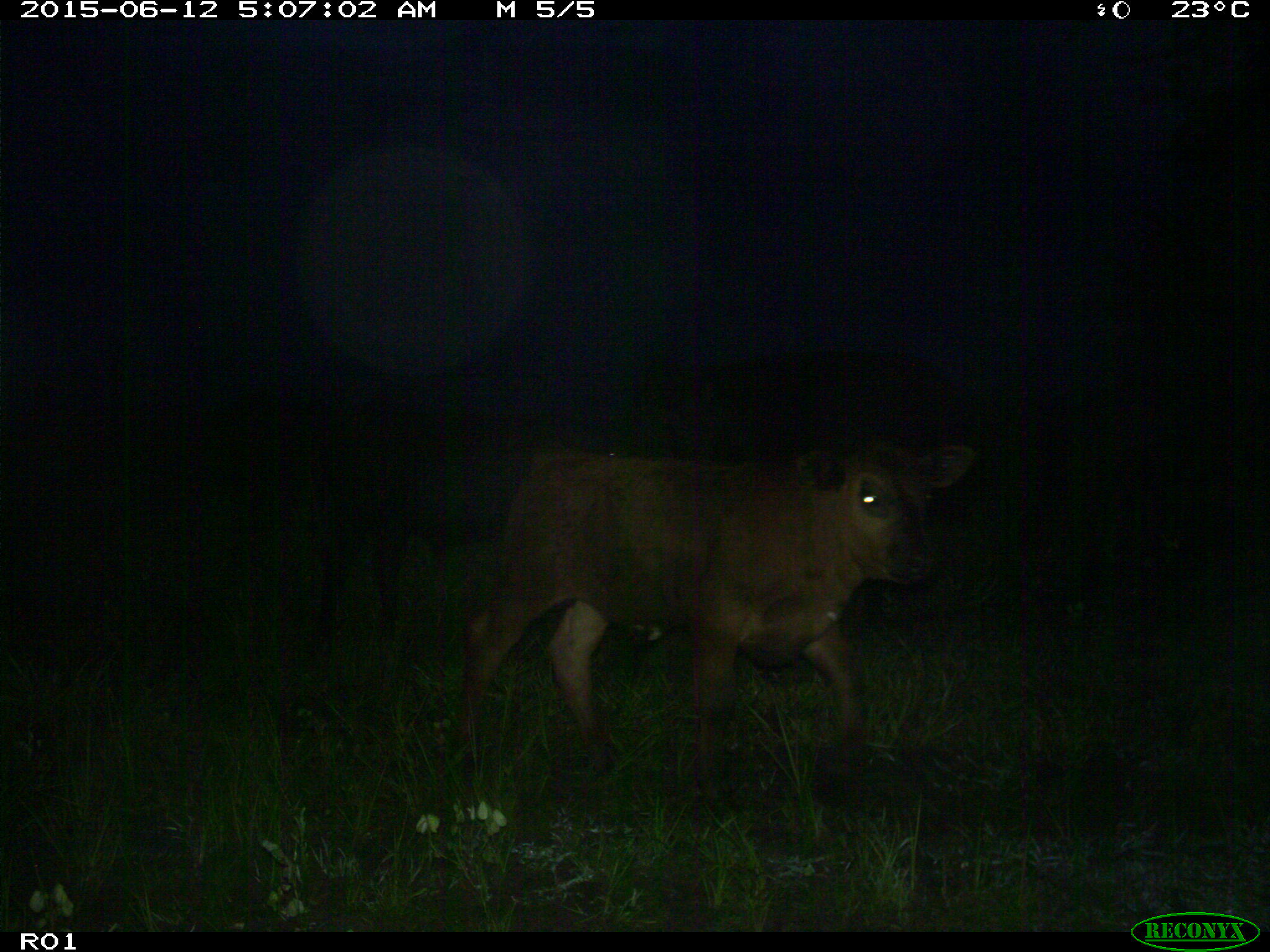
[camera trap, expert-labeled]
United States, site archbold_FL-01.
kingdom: Animalia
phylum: Chordata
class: Mammalia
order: Artiodactyla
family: Bovidae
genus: Bos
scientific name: Bos taurus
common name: domestic cow